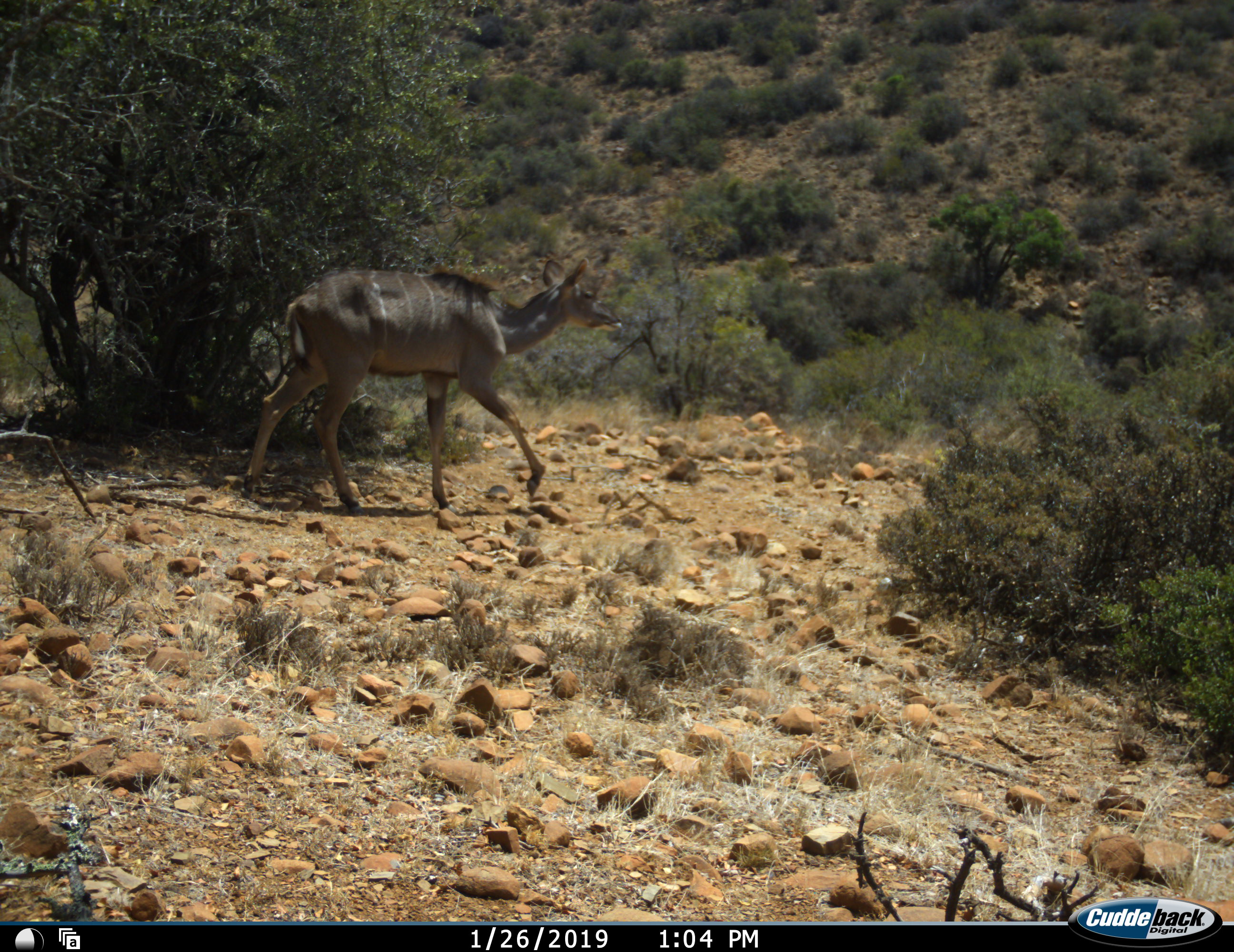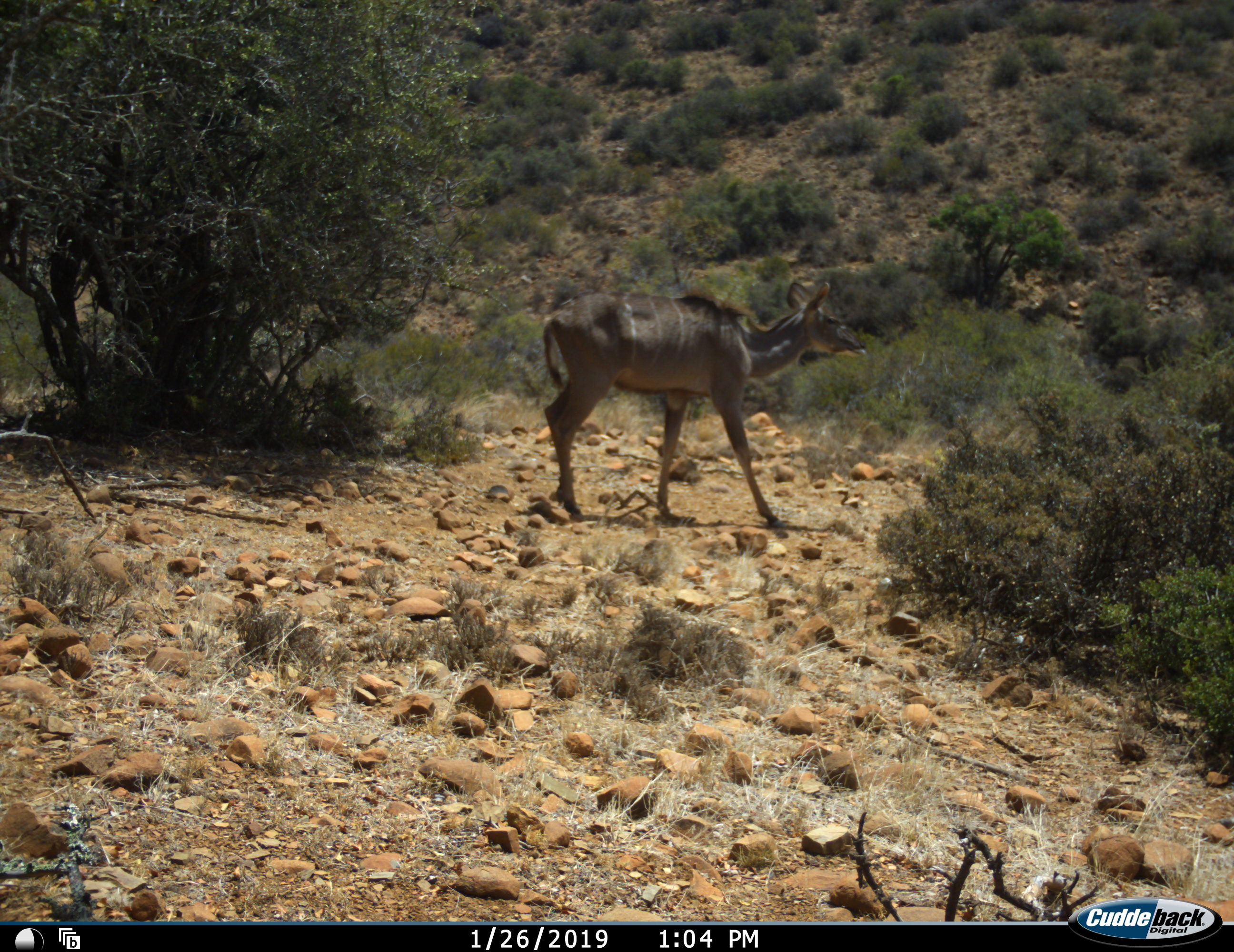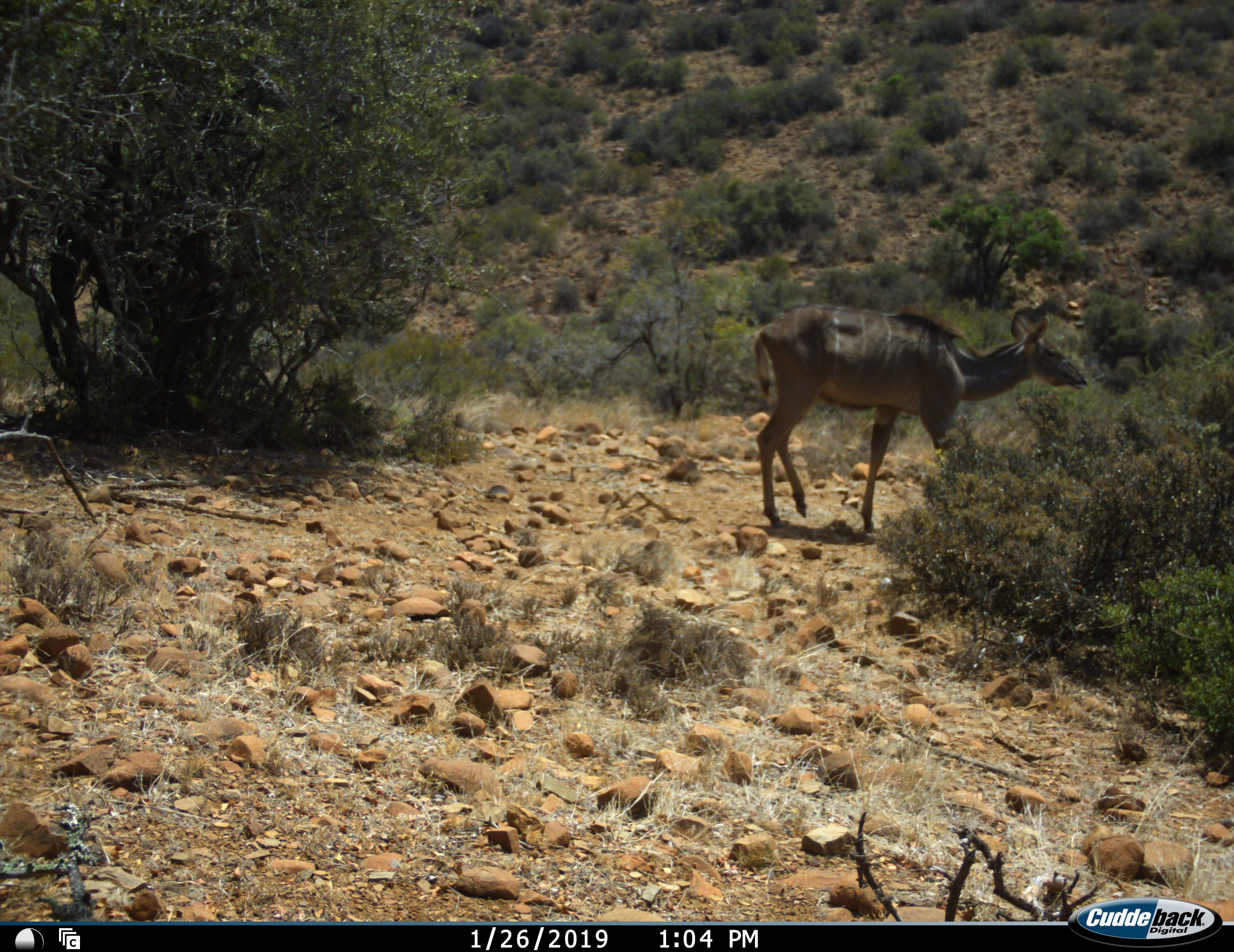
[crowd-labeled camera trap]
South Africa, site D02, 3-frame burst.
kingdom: Animalia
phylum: Chordata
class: Mammalia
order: Artiodactyla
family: Bovidae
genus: Tragelaphus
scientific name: Tragelaphus strepsiceros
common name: greater kudu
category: kudu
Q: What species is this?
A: Kudu (greater kudu) (Tragelaphus strepsiceros).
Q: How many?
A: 1.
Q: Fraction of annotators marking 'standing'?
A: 0%.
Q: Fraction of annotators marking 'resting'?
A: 0%.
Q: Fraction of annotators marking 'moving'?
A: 100%.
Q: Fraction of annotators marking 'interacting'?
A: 0%.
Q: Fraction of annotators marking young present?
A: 0%.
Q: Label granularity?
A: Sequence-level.